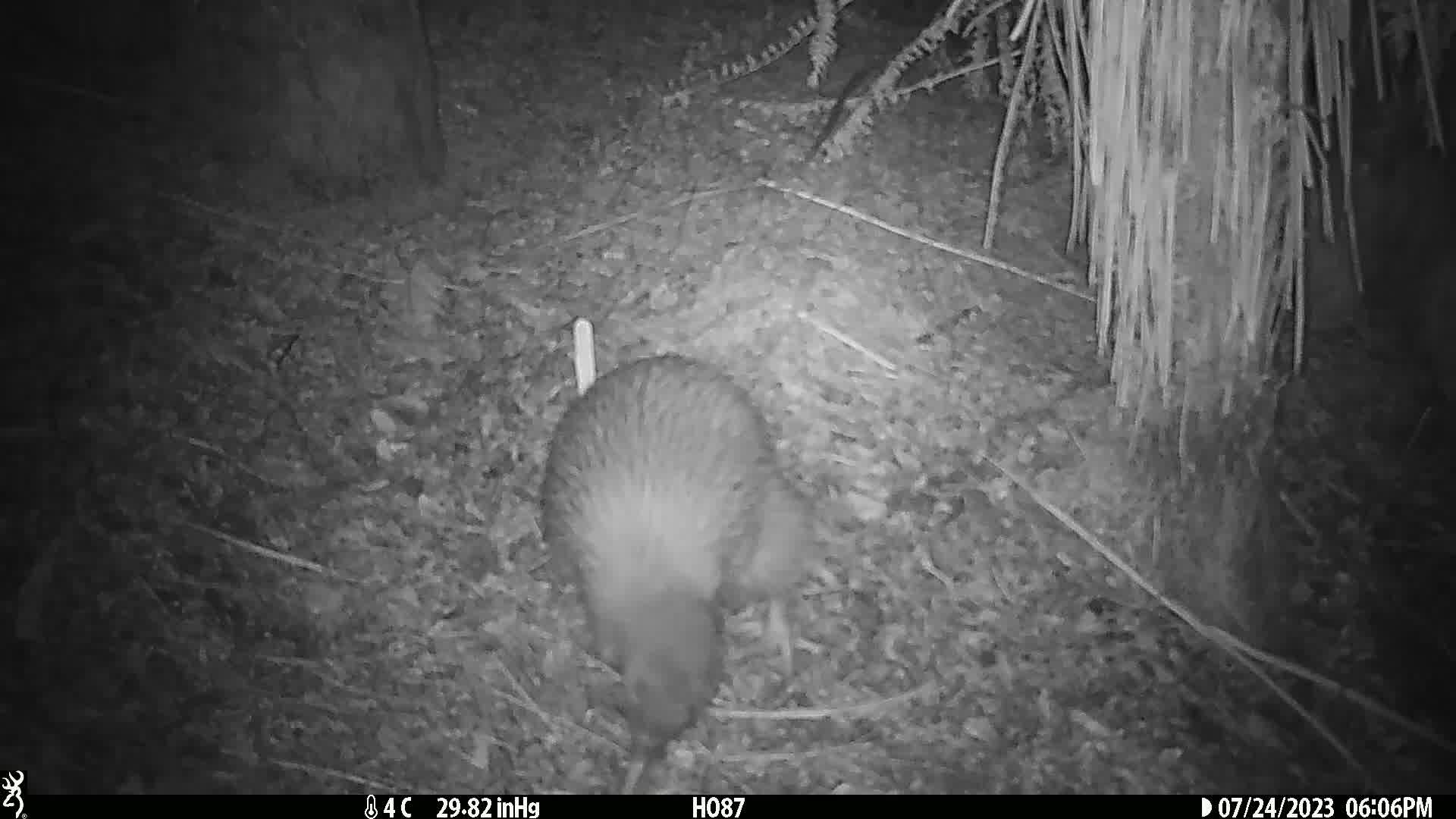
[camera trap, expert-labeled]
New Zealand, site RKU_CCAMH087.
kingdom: Animalia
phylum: Chordata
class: Aves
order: Apterygiformes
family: Apterygidae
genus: Apteryx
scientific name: Apteryx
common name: kiwi